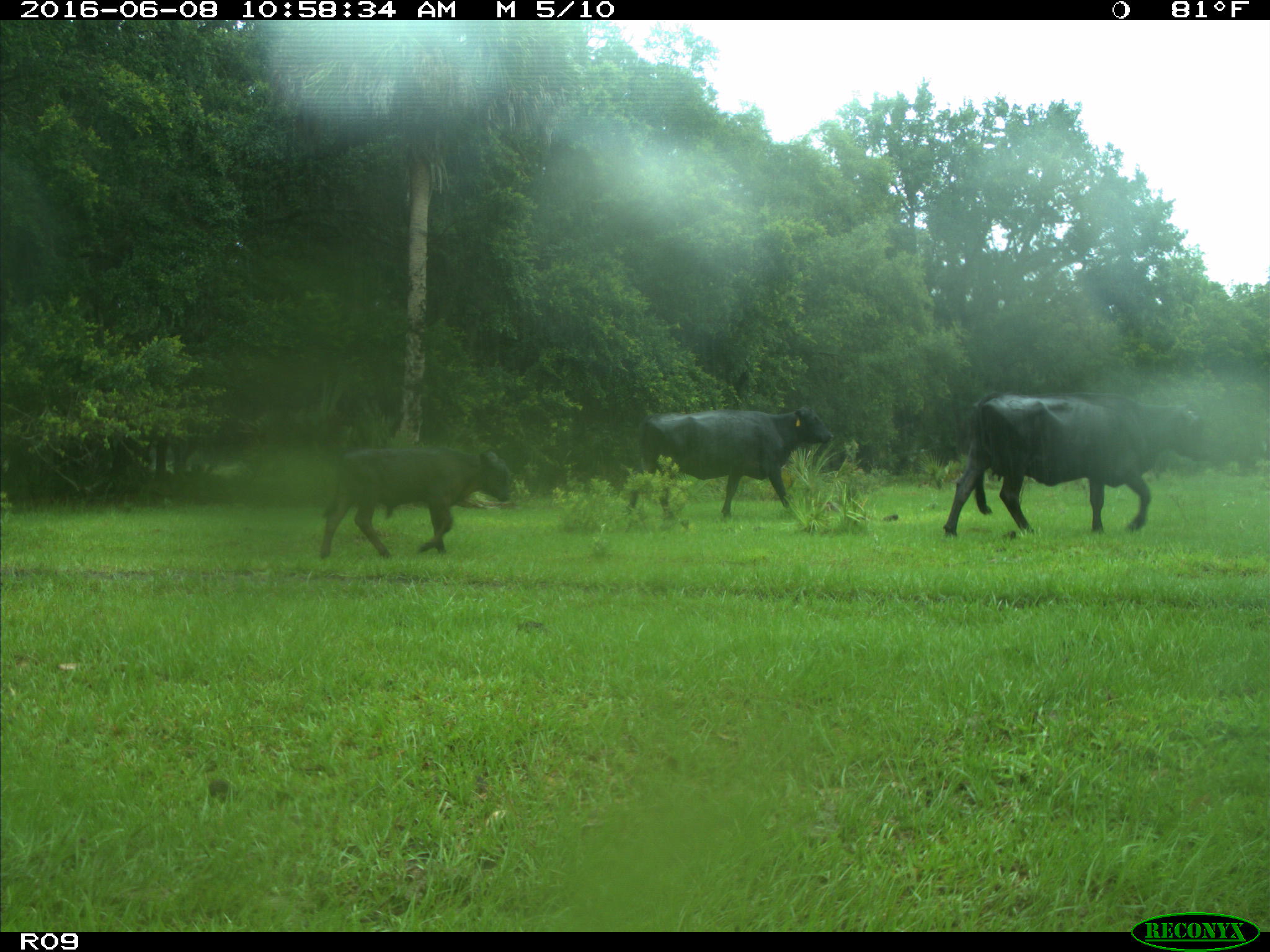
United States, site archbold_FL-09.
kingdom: Animalia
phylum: Chordata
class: Mammalia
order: Artiodactyla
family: Bovidae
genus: Bos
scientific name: Bos taurus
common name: domestic cow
Bos taurus (domestic cow).